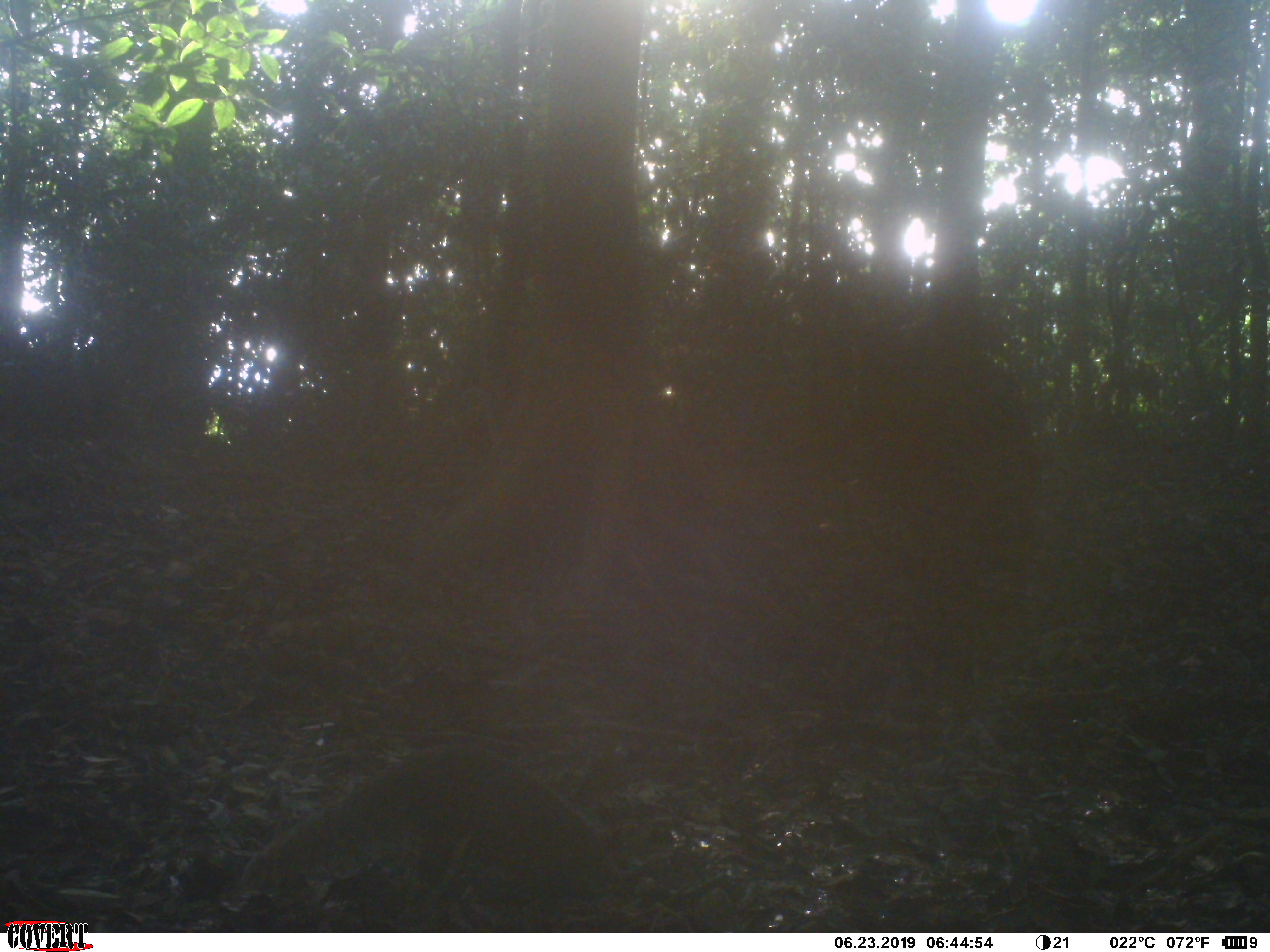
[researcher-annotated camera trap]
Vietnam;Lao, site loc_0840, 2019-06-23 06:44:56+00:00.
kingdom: Animalia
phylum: Chordata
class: Mammalia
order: Carnivora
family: Herpestidae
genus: Urva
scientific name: Urva urva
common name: crab-eating mongoose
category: crab eating mongoose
Crab eating mongoose (crab-eating mongoose) (Urva urva). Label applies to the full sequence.